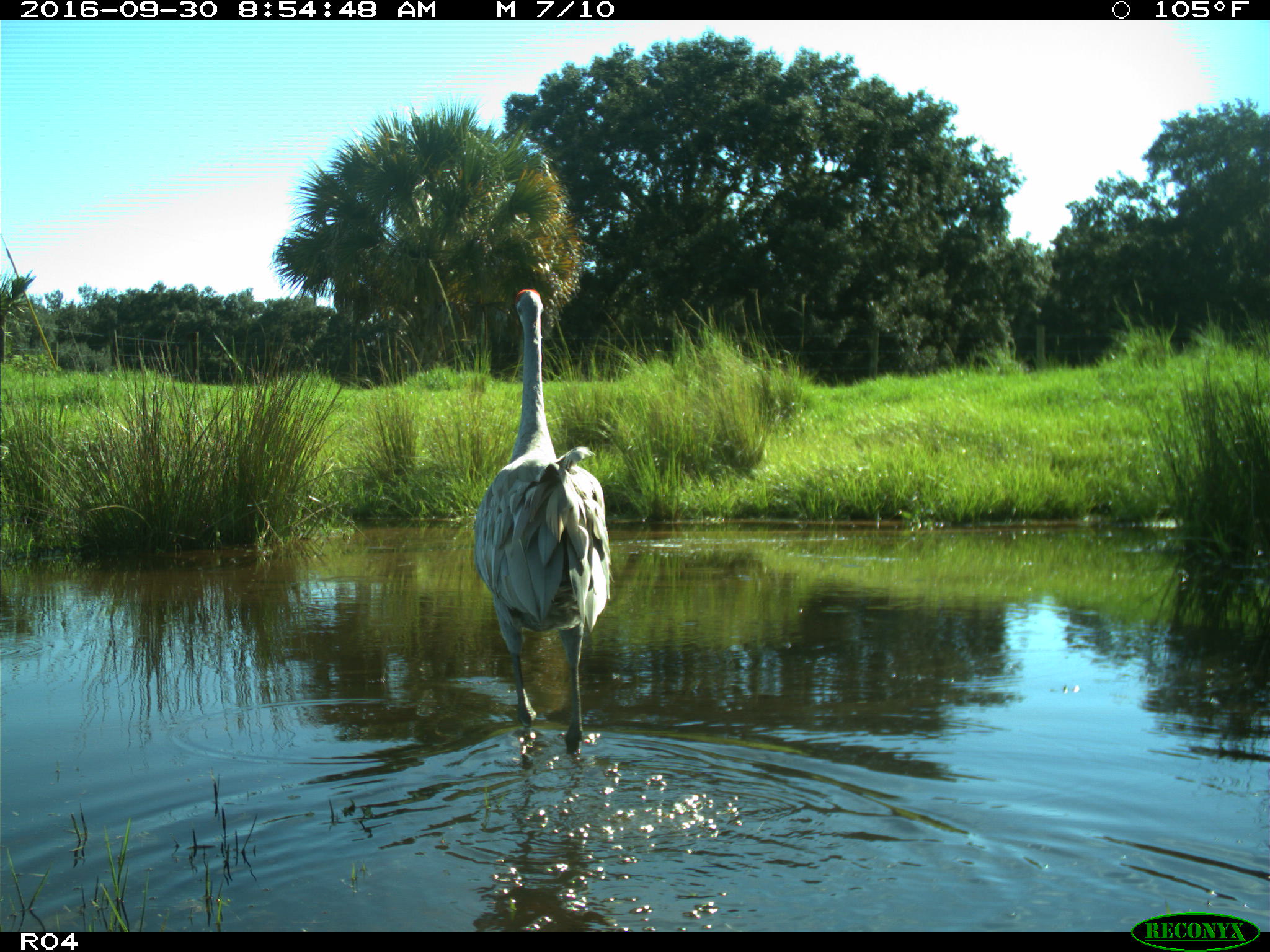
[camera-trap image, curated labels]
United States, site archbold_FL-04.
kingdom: Animalia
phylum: Chordata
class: Aves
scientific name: Aves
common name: birds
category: unidentified bird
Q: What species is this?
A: Unidentified bird (birds) (Aves).